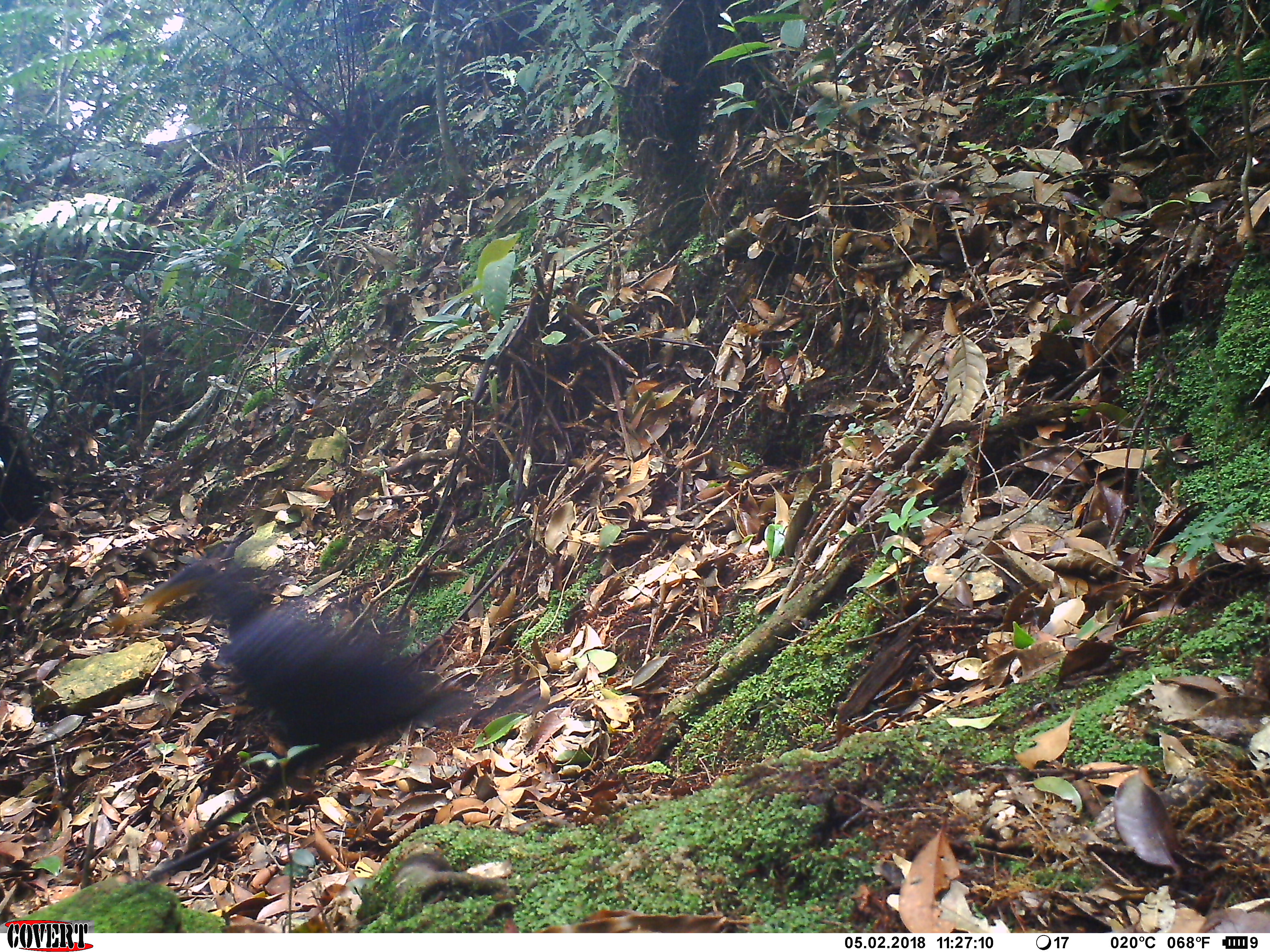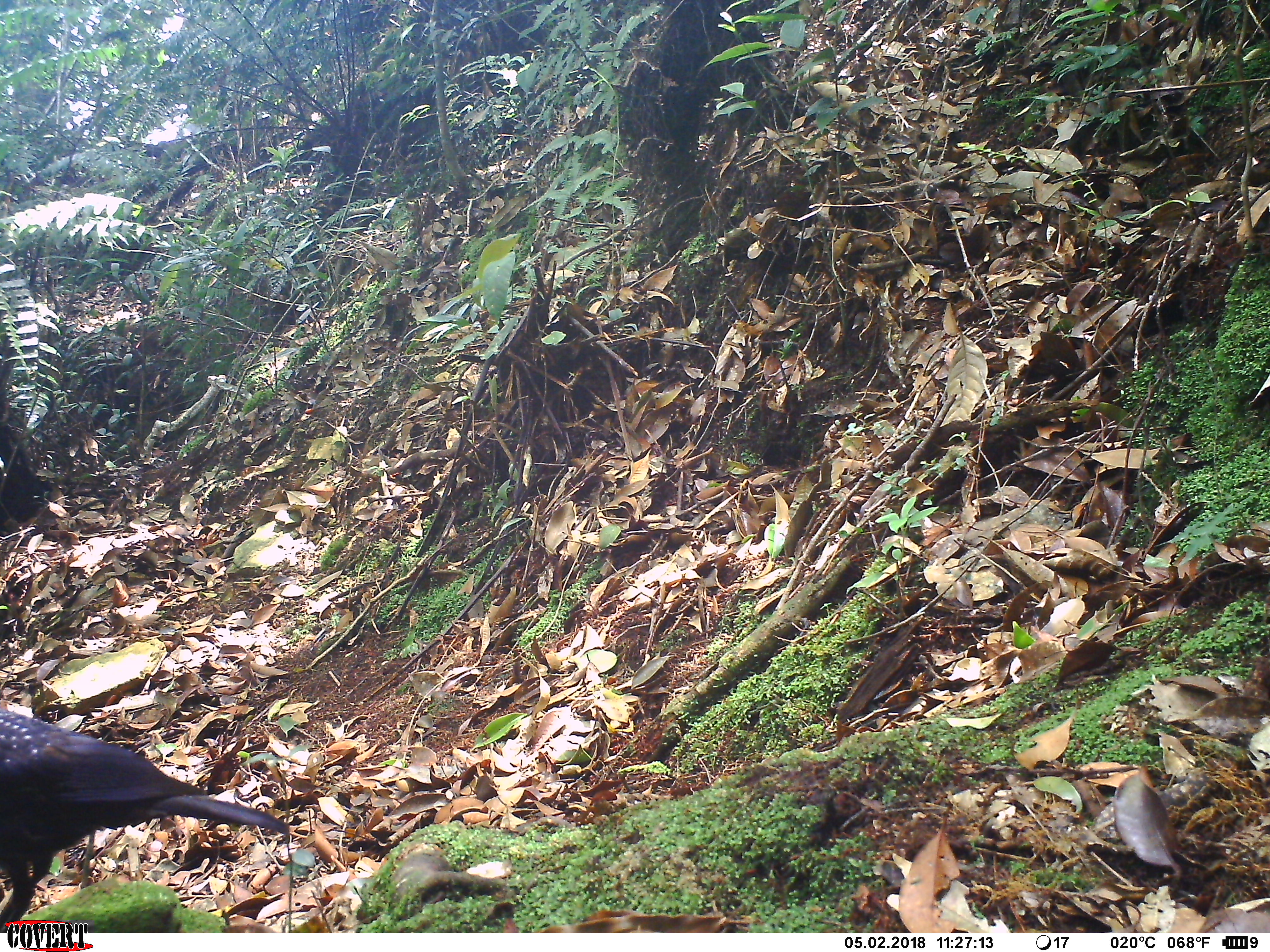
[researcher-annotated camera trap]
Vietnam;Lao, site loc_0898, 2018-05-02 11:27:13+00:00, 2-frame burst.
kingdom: Animalia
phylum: Chordata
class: Aves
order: Passeriformes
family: Muscicapidae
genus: Myophonus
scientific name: Myophonus caeruleus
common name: blue whistling thrush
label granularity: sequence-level